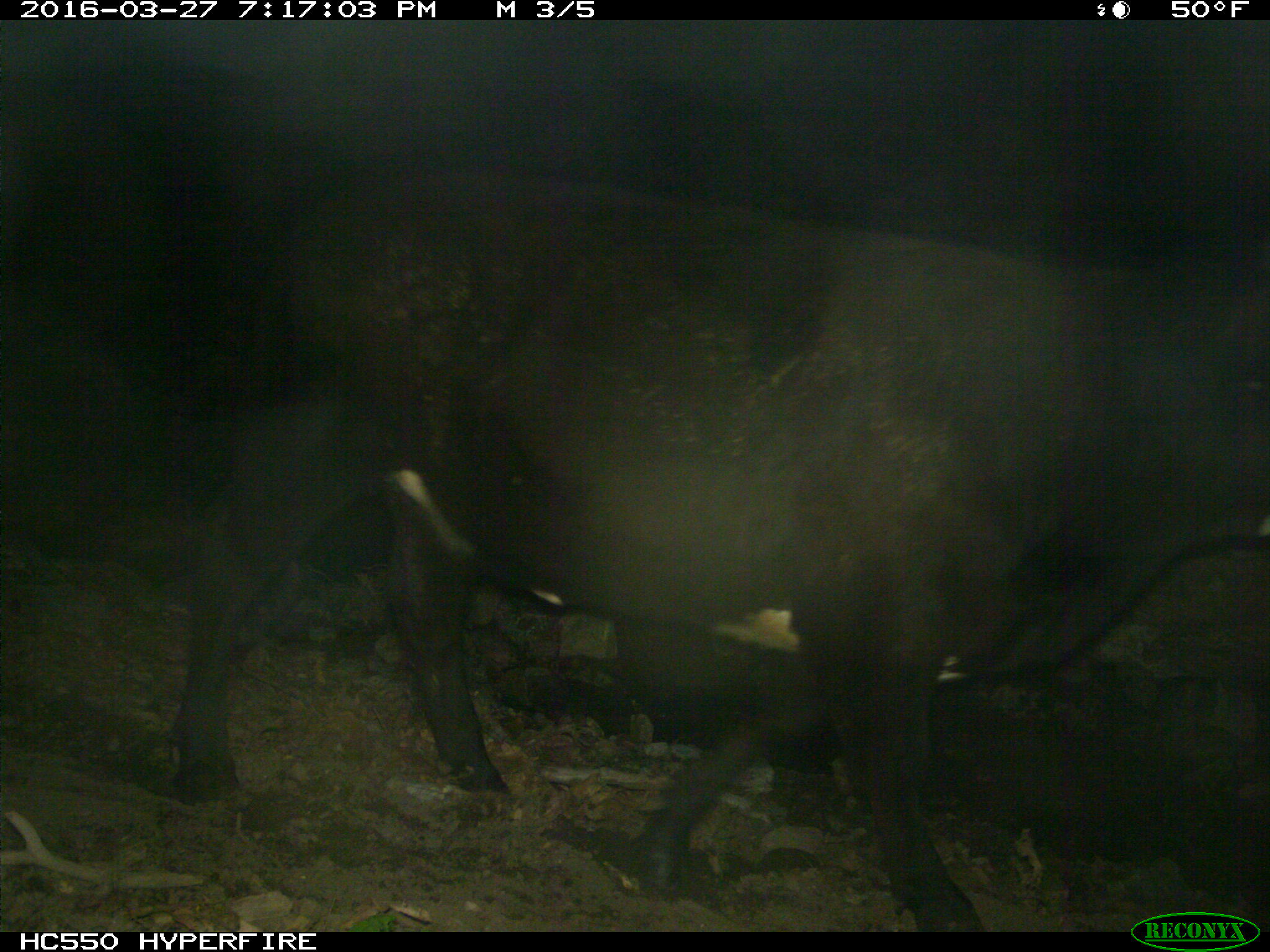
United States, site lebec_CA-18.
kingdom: Animalia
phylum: Chordata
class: Mammalia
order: Artiodactyla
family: Bovidae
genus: Bos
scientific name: Bos taurus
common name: domestic cow